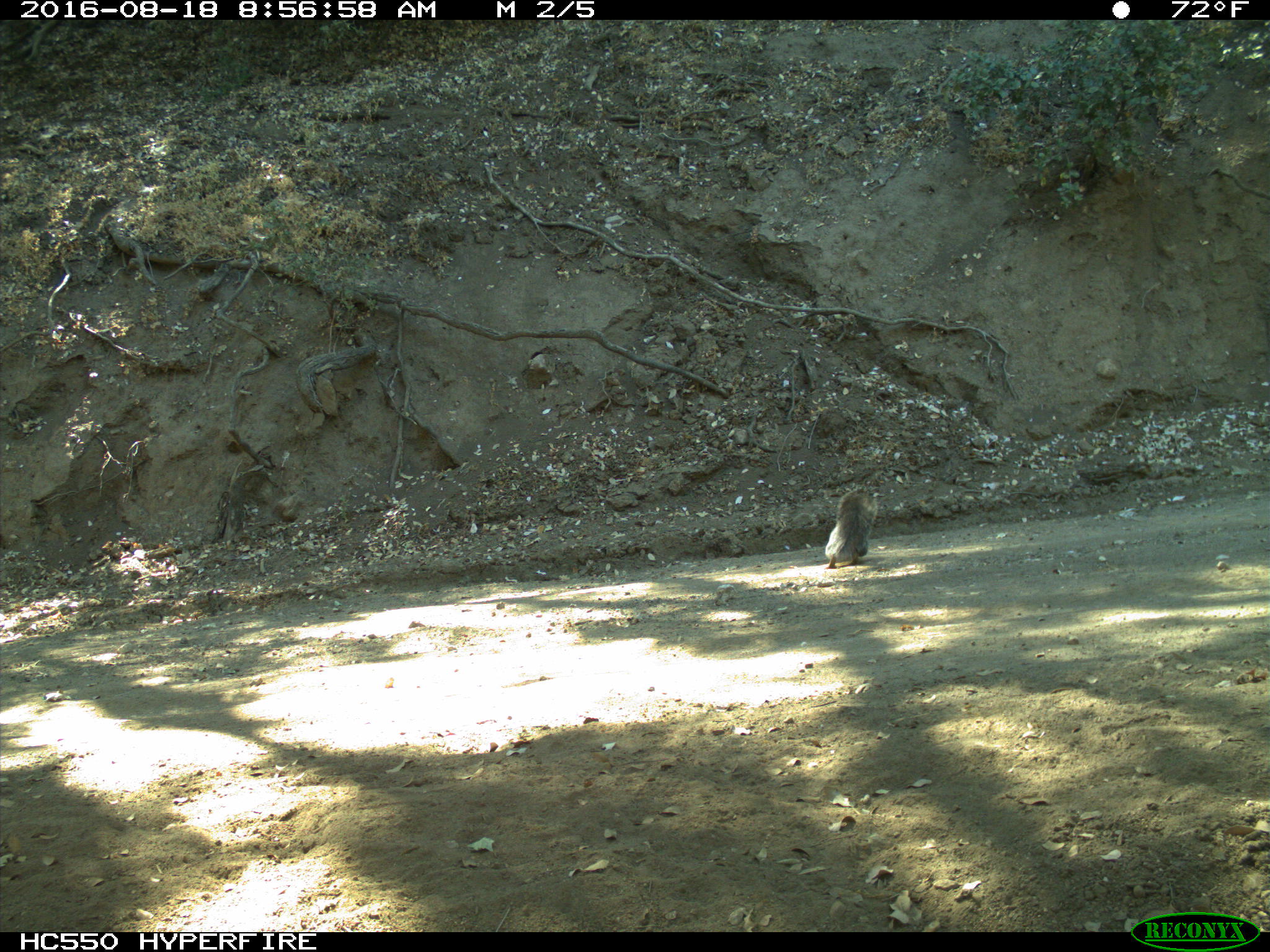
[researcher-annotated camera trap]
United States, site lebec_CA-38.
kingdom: Animalia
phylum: Chordata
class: Mammalia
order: Rodentia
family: Sciuridae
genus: Sciurus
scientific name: Sciurus carolinensis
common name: eastern gray squirrel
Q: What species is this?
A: Sciurus carolinensis (eastern gray squirrel).